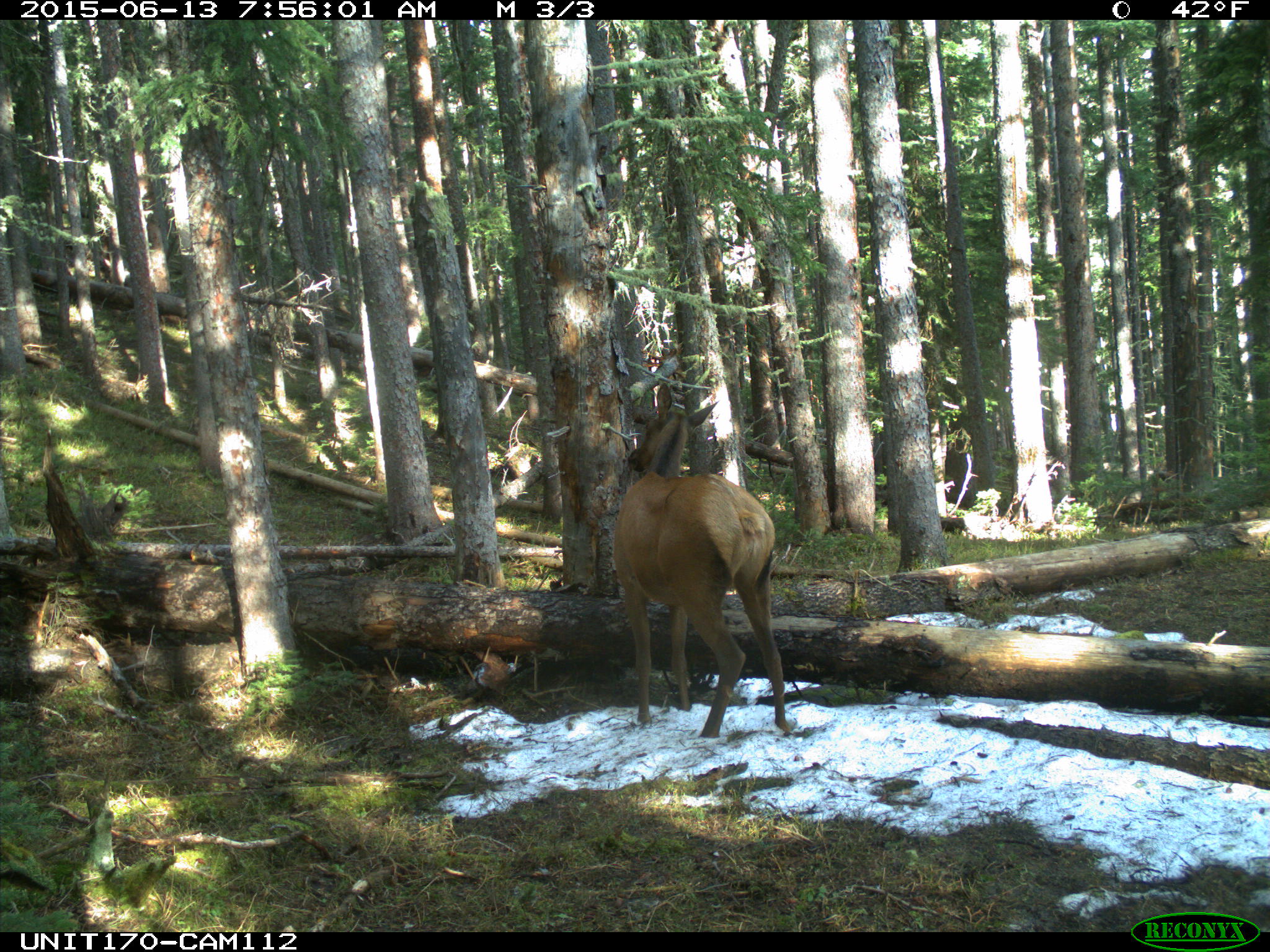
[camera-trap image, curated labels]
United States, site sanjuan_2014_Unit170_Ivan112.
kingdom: Animalia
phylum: Chordata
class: Mammalia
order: Artiodactyla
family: Cervidae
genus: Cervus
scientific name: Cervus elaphus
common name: red deer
Cervus elaphus (red deer).